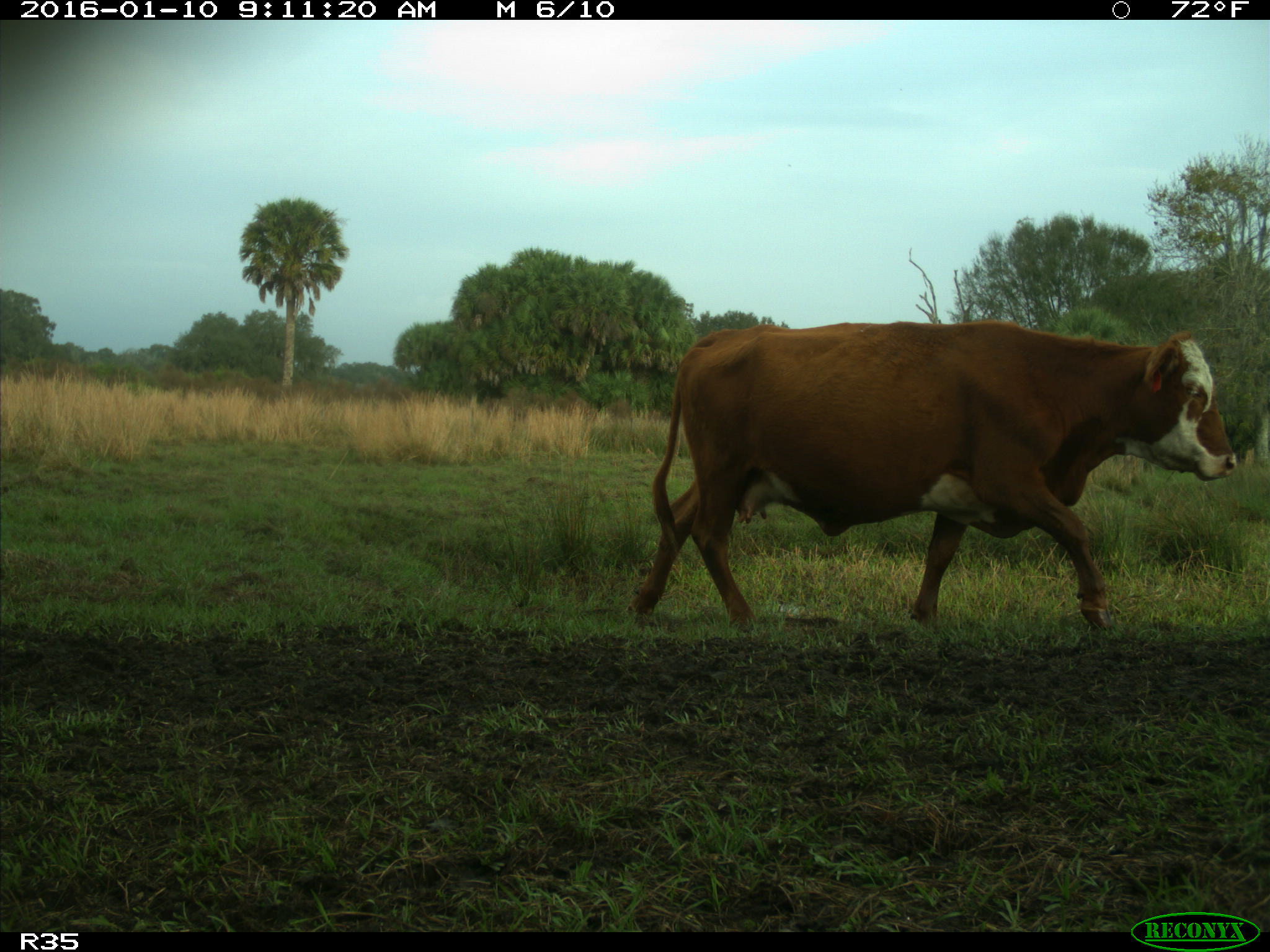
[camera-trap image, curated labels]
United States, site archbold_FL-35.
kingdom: Animalia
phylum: Chordata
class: Mammalia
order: Artiodactyla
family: Bovidae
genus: Bos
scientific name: Bos taurus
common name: domestic cow